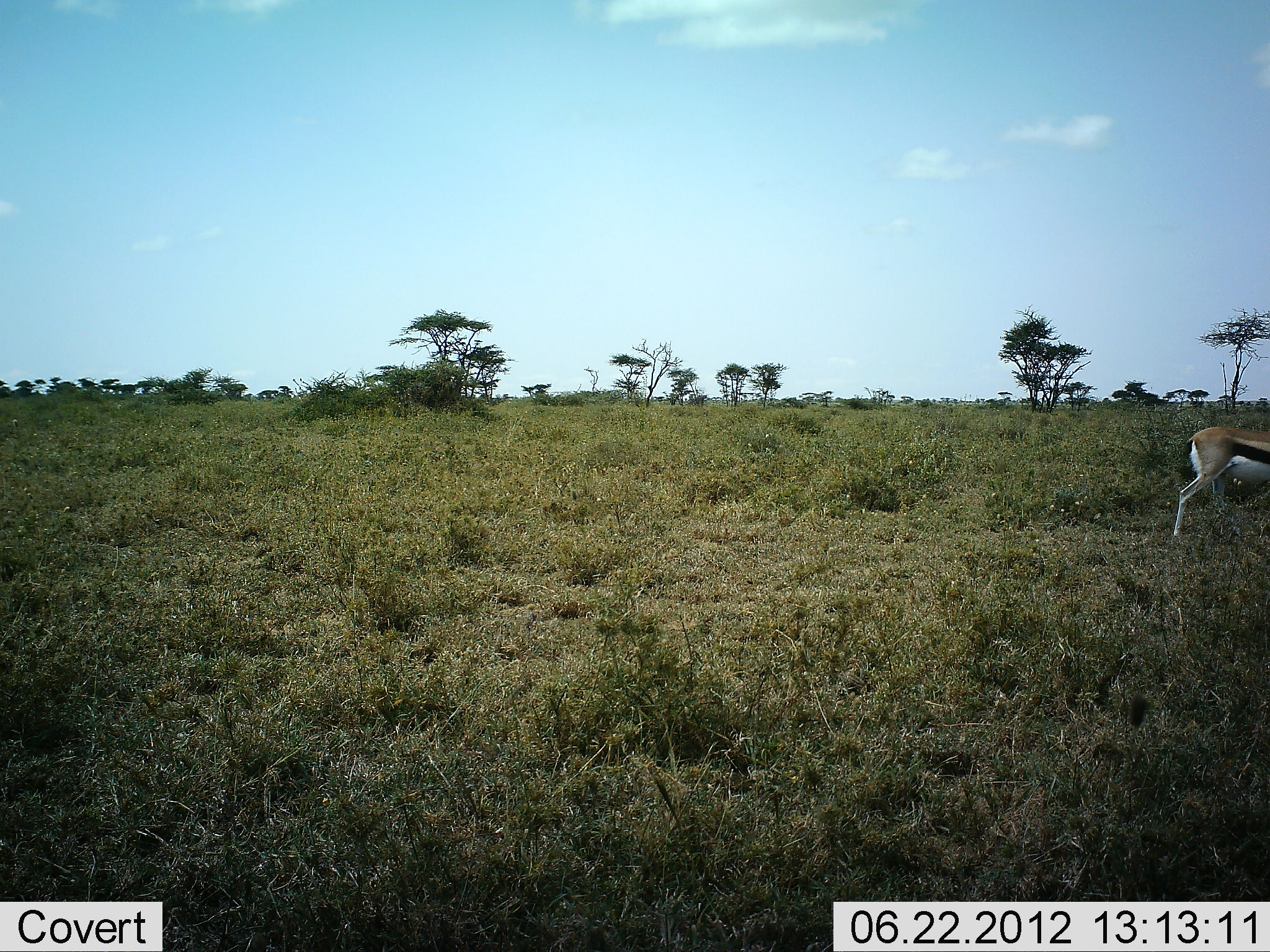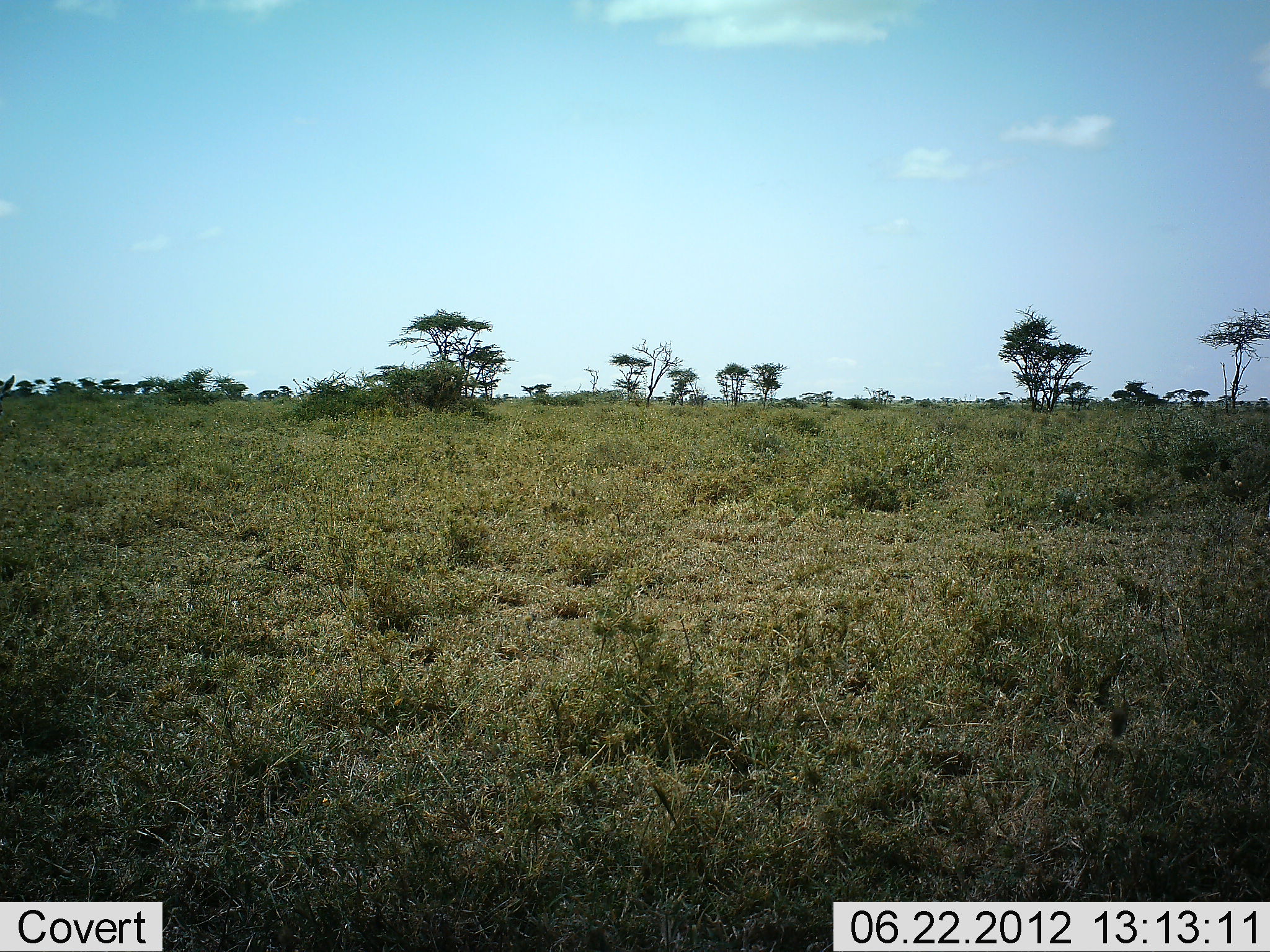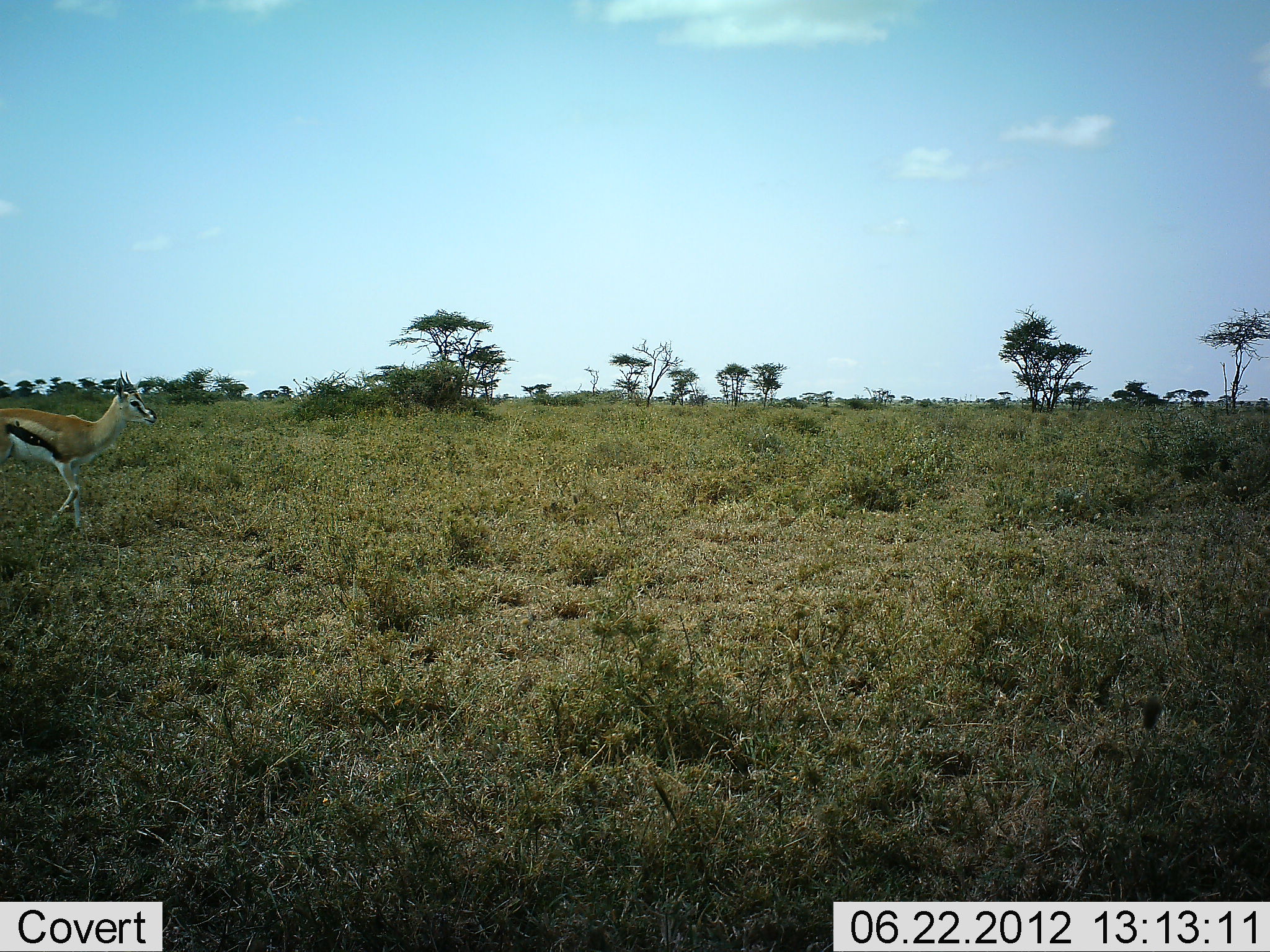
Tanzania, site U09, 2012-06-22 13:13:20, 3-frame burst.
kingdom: Animalia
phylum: Chordata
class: Mammalia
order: Artiodactyla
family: Bovidae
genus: Eudorcas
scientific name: Eudorcas thomsonii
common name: thomson's gazelle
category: gazellethomsons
Gazellethomsons (thomson's gazelle) (Eudorcas thomsonii), count 2. Behavior (volunteer vote fractions): standing 0%, resting 0%, moving 100%, interacting 0%. Young present (vote fraction): 0%. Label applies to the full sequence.